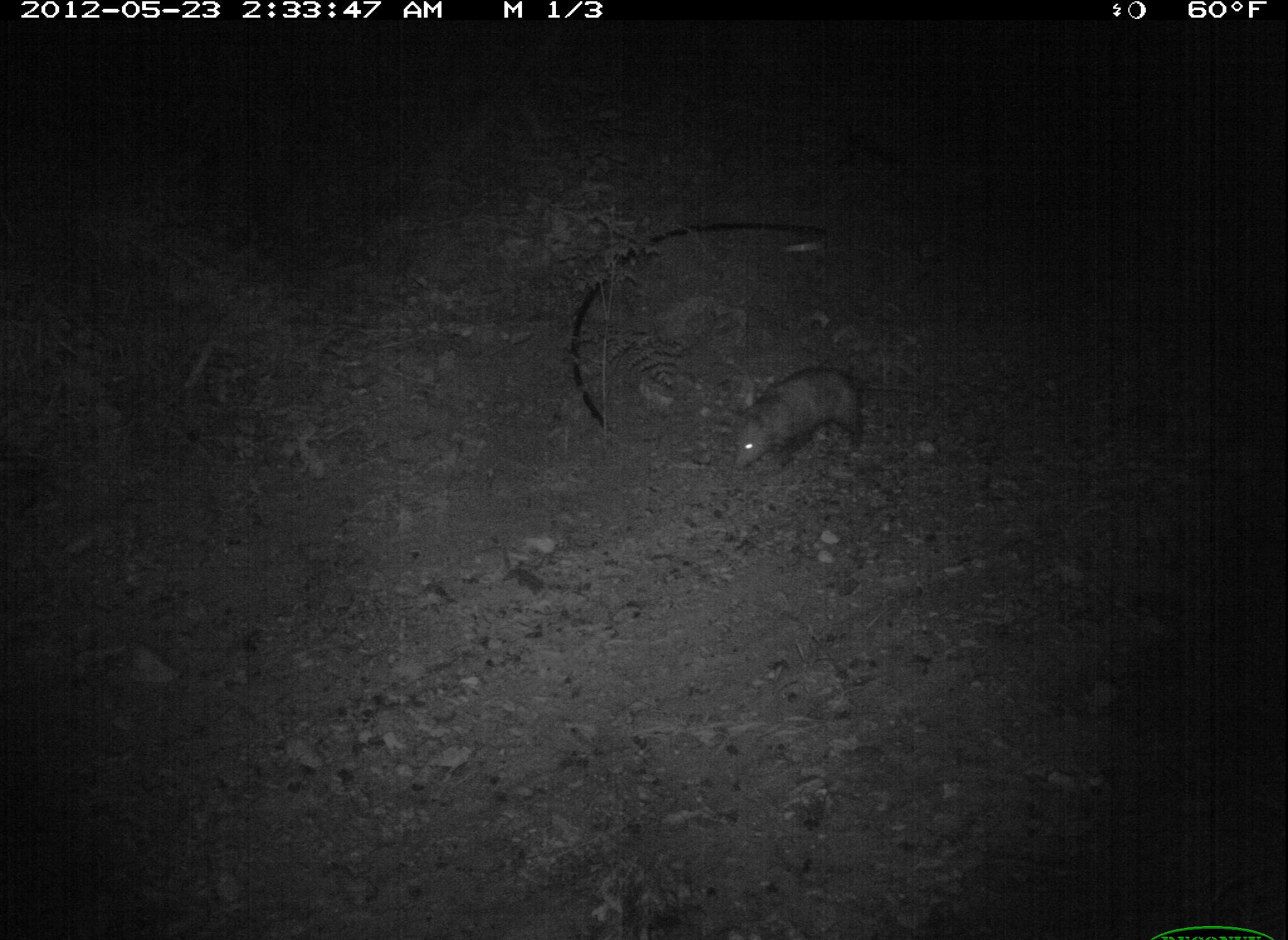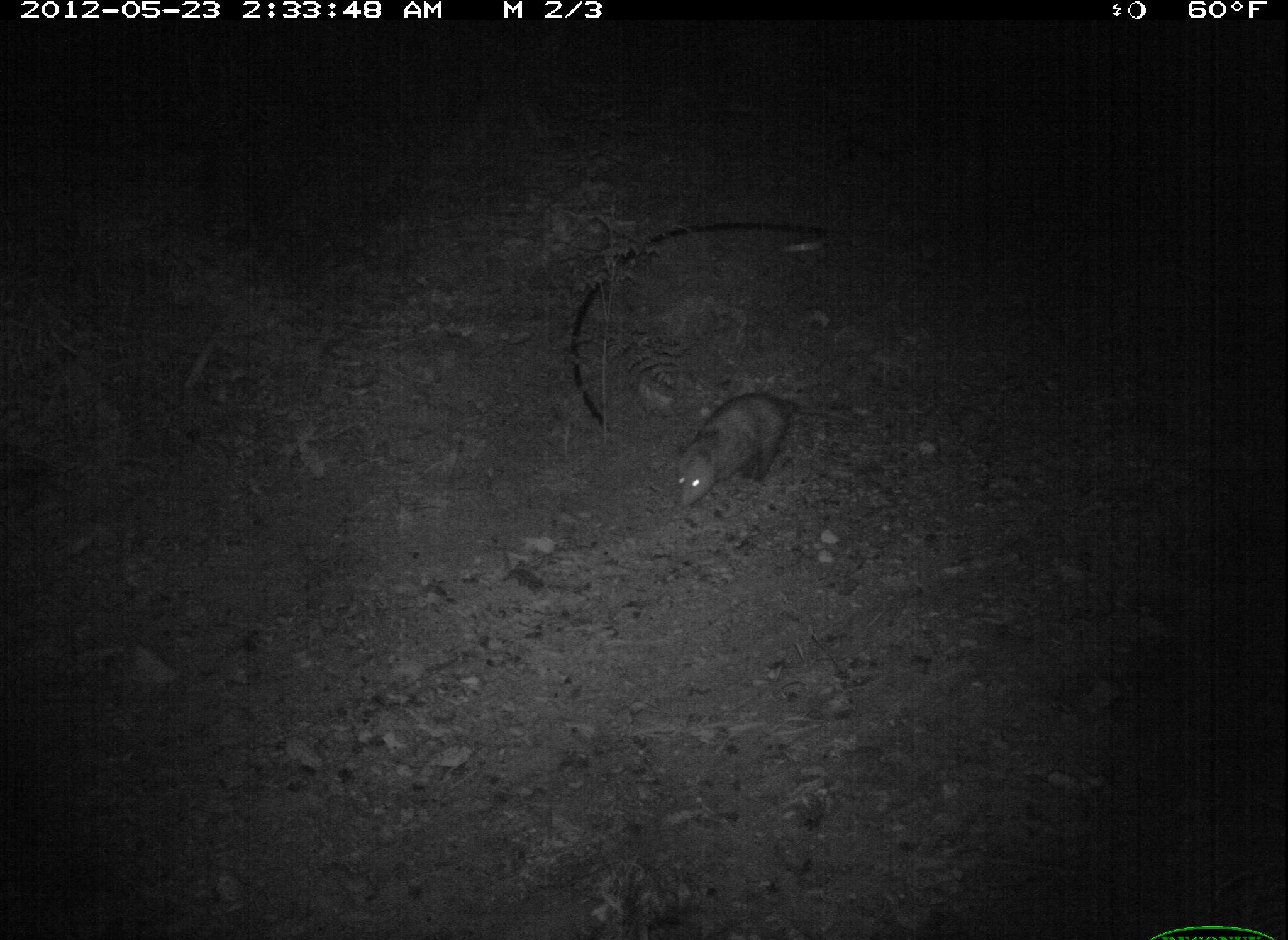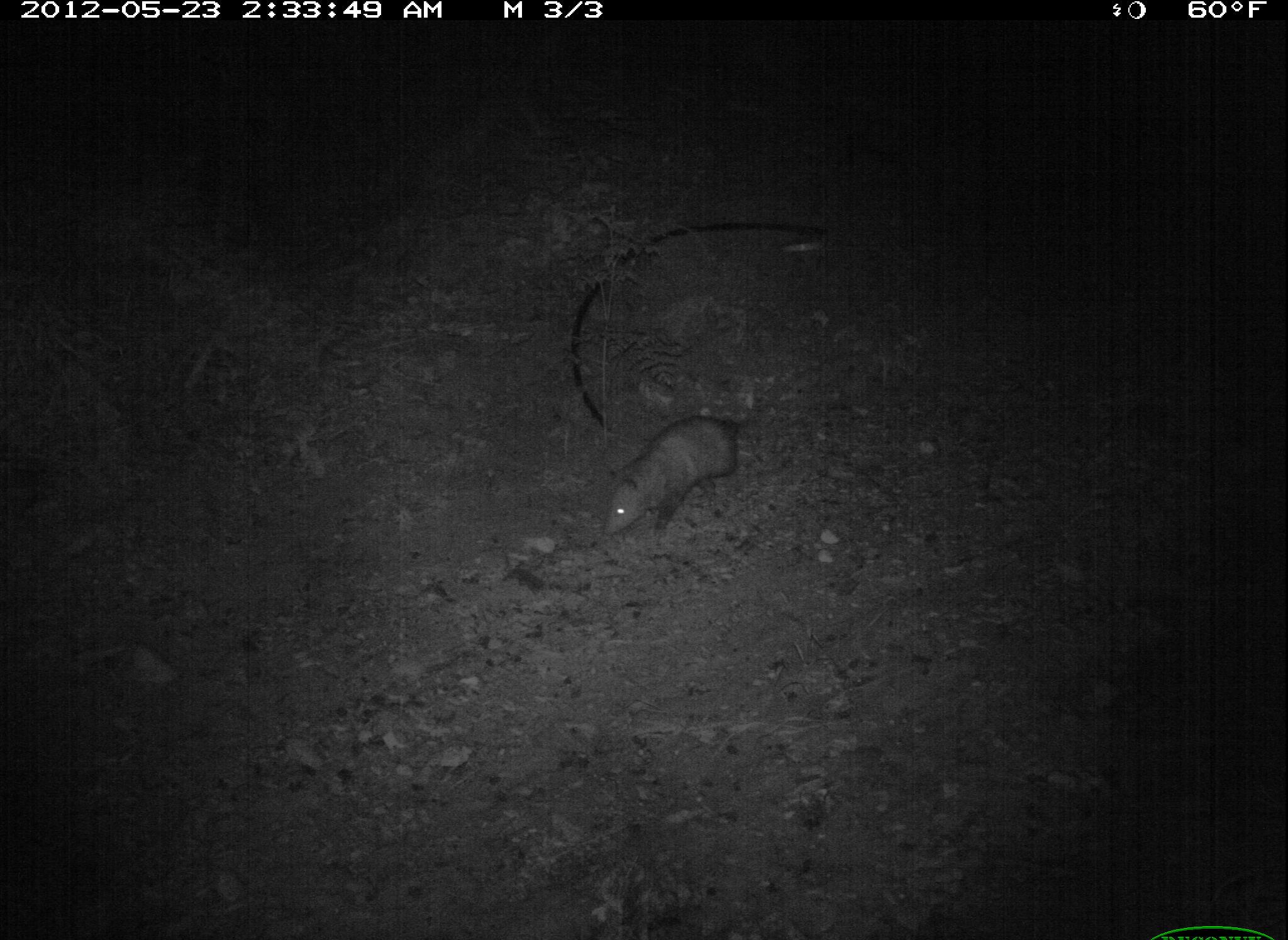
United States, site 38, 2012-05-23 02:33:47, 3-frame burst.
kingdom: Animalia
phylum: Chordata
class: Mammalia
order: Didelphimorphia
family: Didelphidae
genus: Didelphis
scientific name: Didelphis virginiana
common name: virginia opossum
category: opossum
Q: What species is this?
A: Opossum (virginia opossum) (Didelphis virginiana).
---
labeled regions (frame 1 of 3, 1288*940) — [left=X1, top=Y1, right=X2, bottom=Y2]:
opossum: [left=726, top=366, right=906, bottom=472]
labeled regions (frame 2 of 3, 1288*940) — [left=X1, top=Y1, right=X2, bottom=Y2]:
opossum: [left=665, top=387, right=848, bottom=519]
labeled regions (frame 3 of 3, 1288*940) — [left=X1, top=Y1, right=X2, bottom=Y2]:
opossum: [left=599, top=393, right=779, bottom=548]